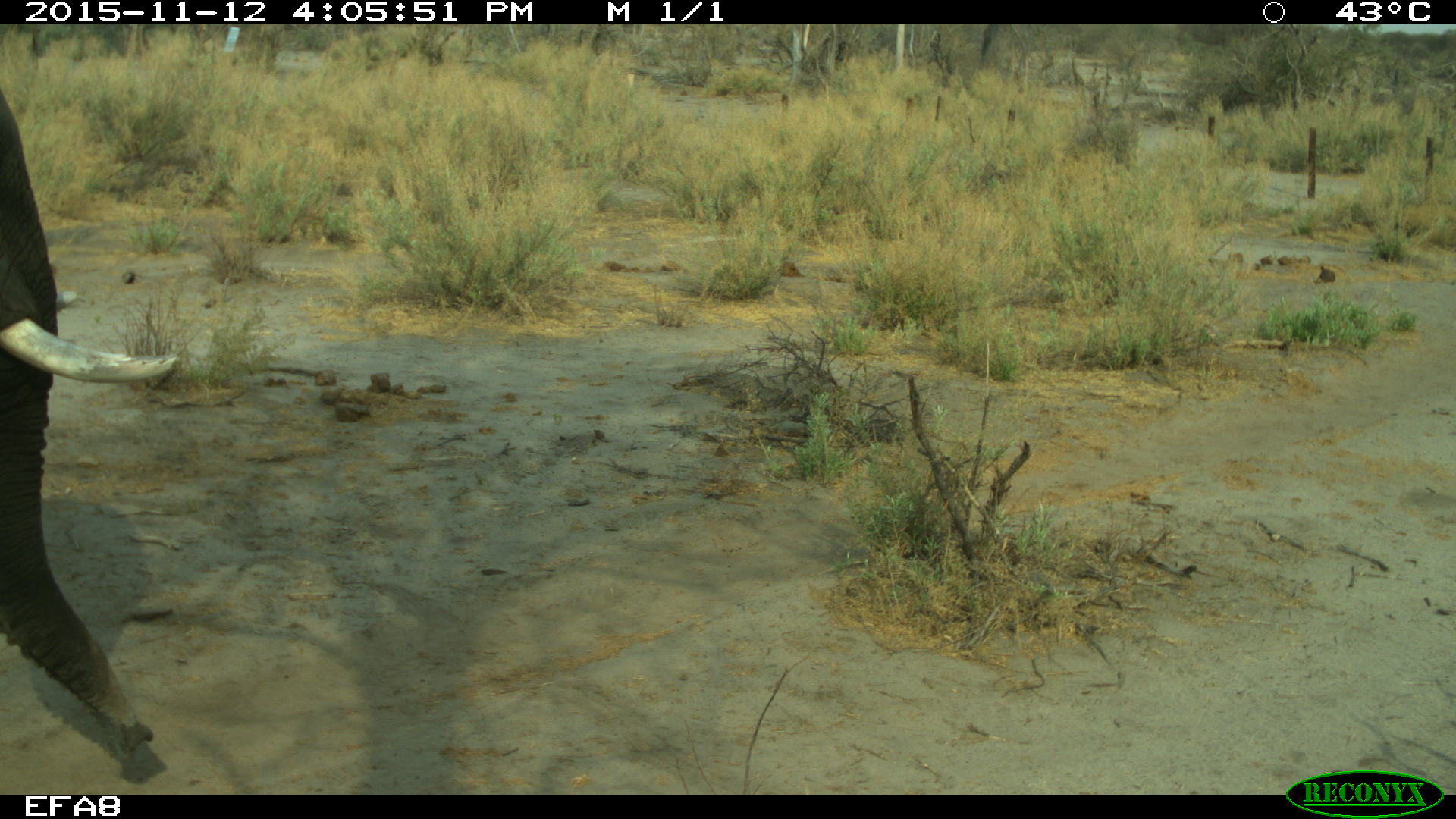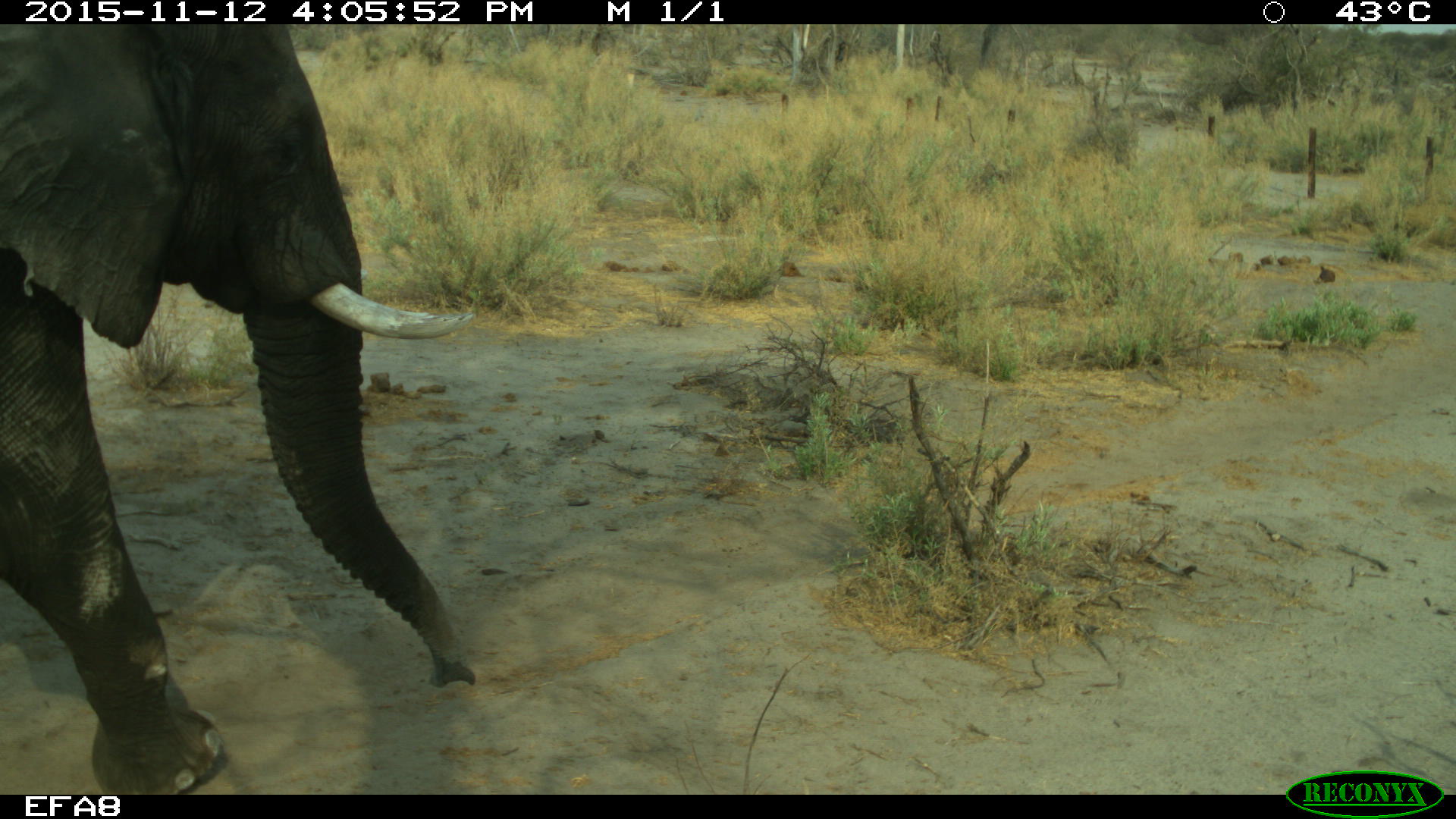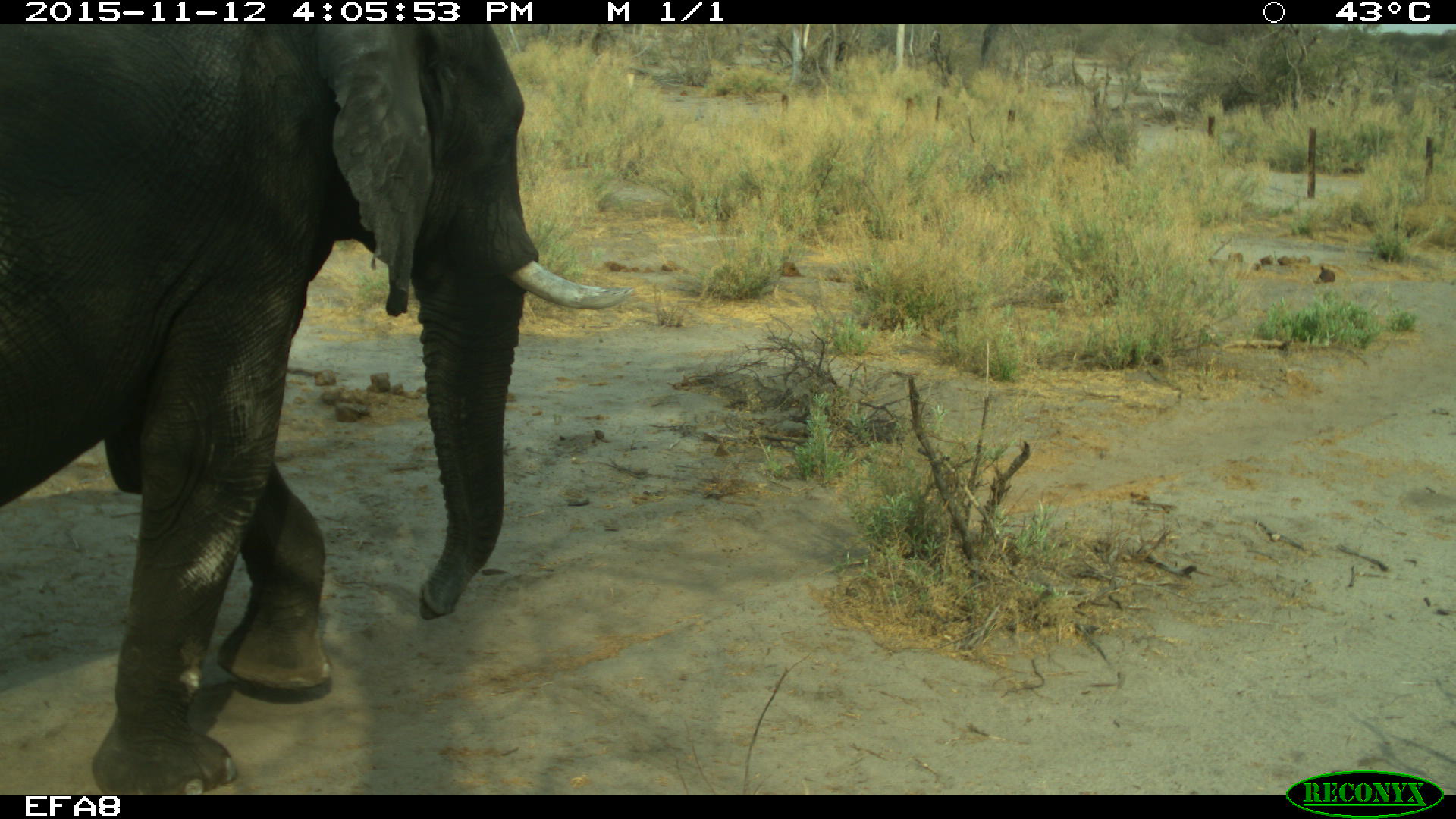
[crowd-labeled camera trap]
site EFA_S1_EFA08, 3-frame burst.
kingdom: Animalia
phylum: Chordata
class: Mammalia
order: Proboscidea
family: Elephantidae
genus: Loxodonta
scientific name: Loxodonta africana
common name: african bush elephant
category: elephant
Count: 1.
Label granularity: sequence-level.